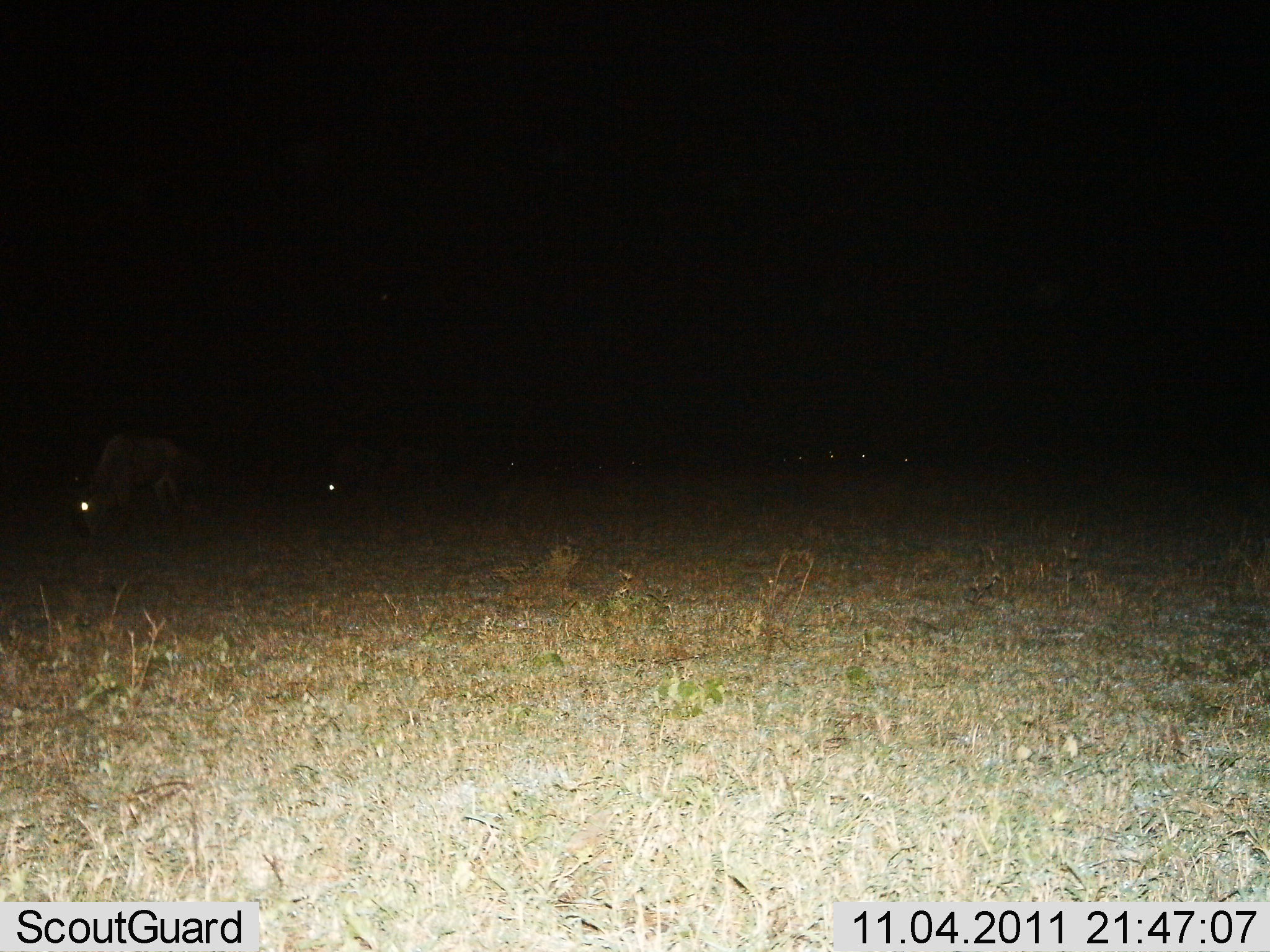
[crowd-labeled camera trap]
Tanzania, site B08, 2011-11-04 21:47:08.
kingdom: Animalia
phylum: Chordata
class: Mammalia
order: Artiodactyla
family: Bovidae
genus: Connochaetes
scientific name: Connochaetes taurinus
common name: blue wildebeest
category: wildebeest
Wildebeest (blue wildebeest) (Connochaetes taurinus), count 6. Behavior (volunteer vote fractions): standing 38%, resting 23%, moving 8%, interacting 0%. Young present (vote fraction): 0%. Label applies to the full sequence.